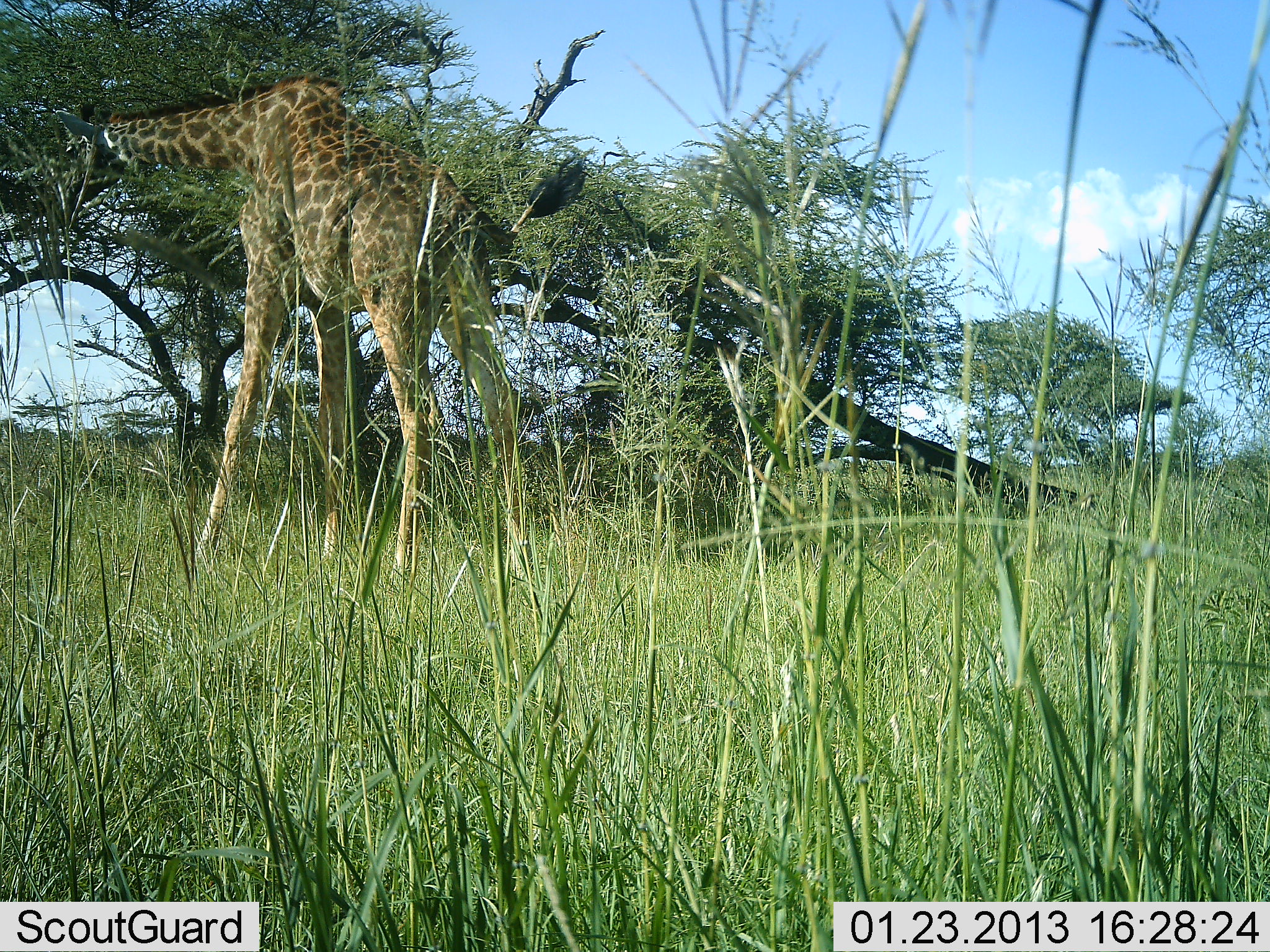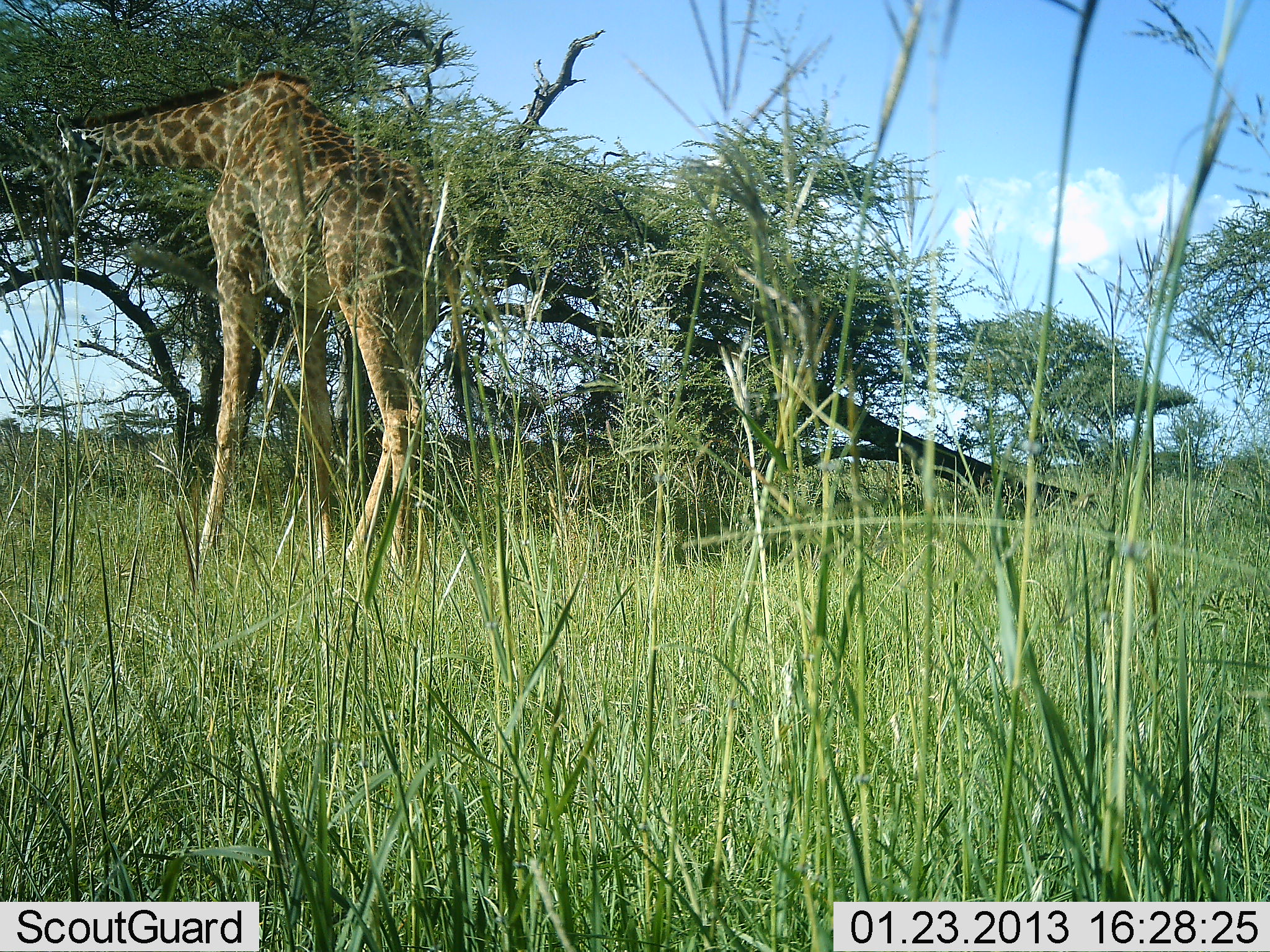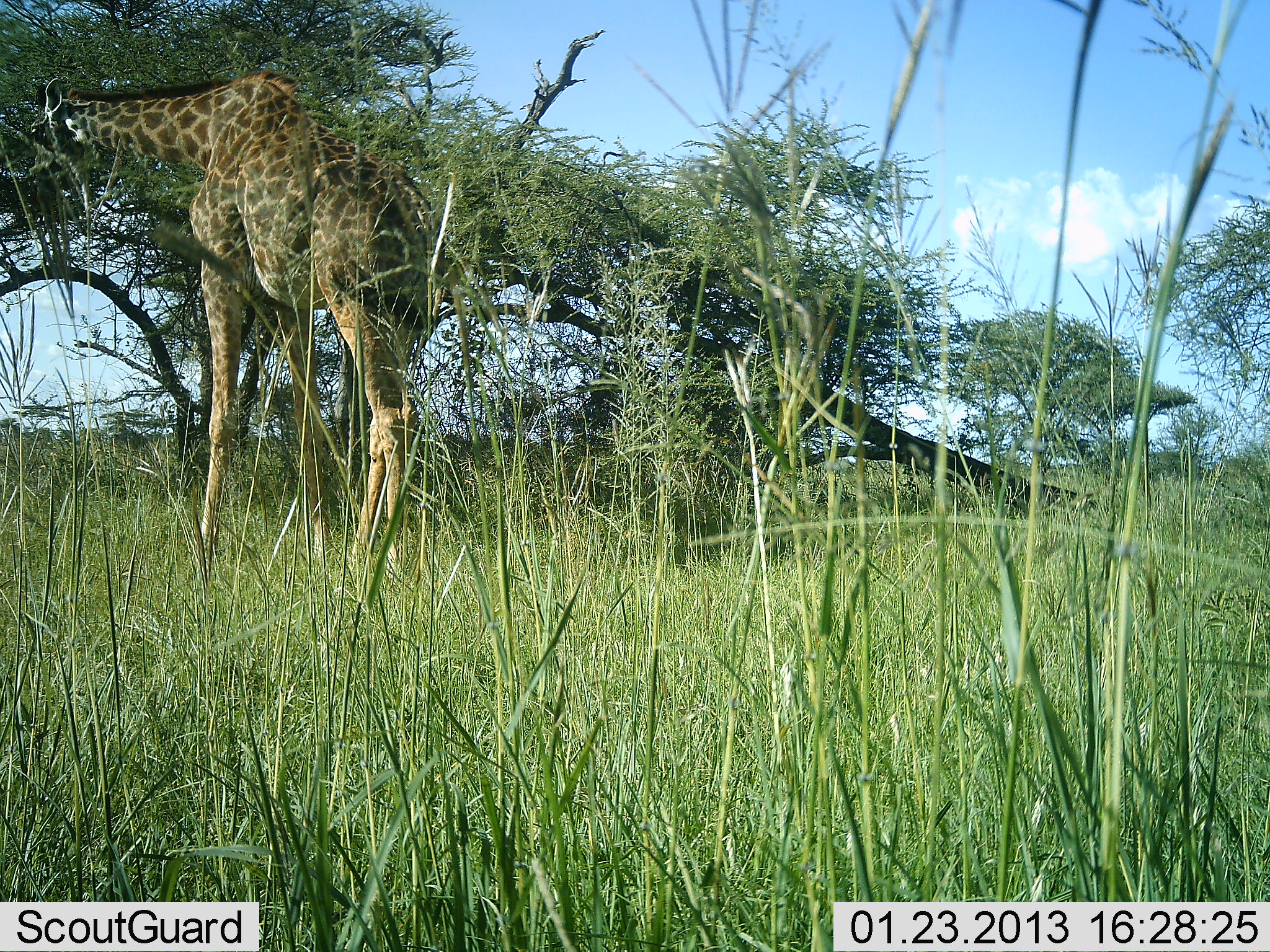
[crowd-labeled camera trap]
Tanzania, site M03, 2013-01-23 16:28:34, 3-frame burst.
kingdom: Animalia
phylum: Chordata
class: Mammalia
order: Artiodactyla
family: Giraffidae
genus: Giraffa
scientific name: Giraffa camelopardalis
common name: giraffe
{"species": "giraffe (Giraffa camelopardalis)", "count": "1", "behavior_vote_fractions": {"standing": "33%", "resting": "0%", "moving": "14%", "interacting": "0%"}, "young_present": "0%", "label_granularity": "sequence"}